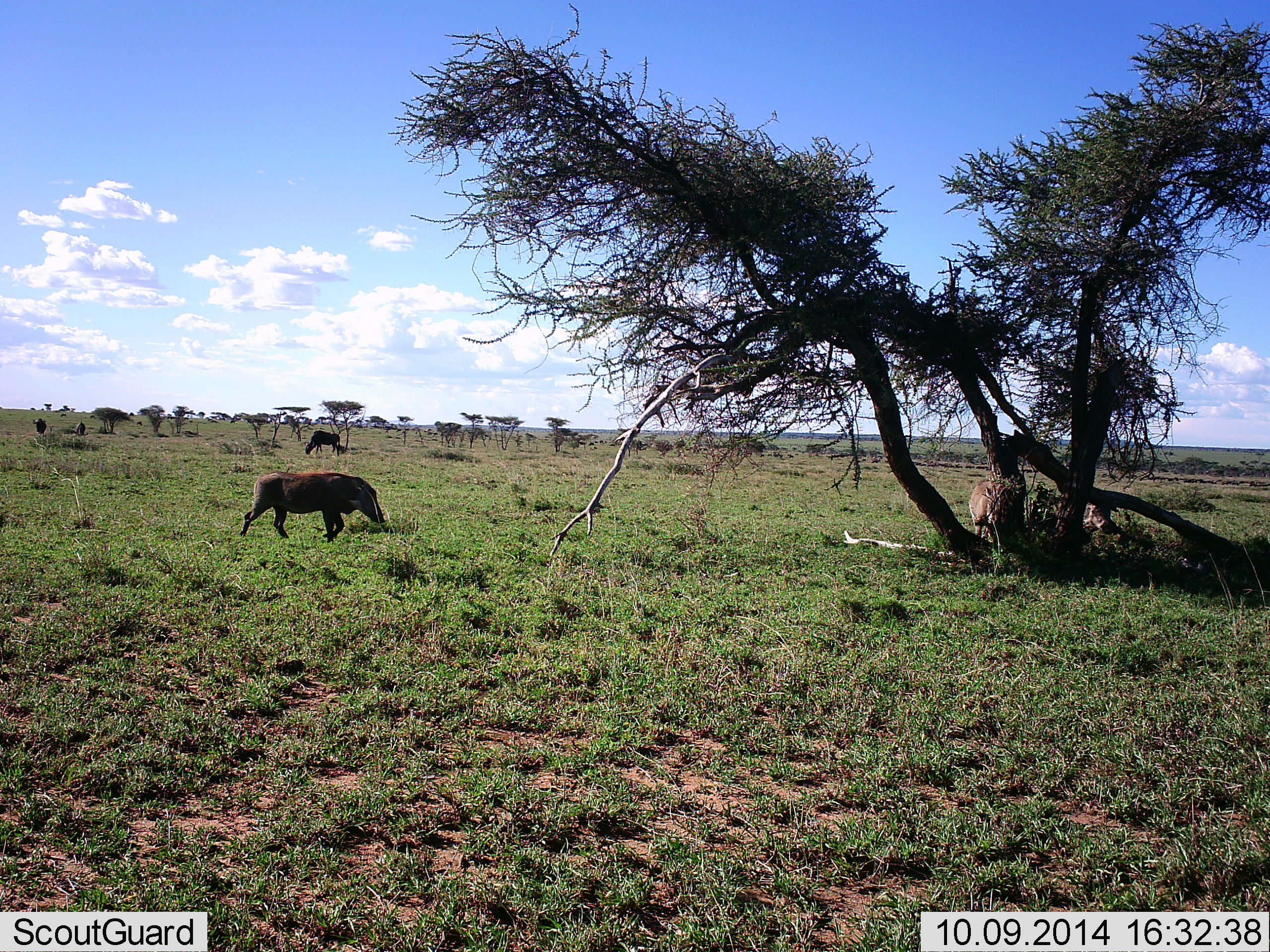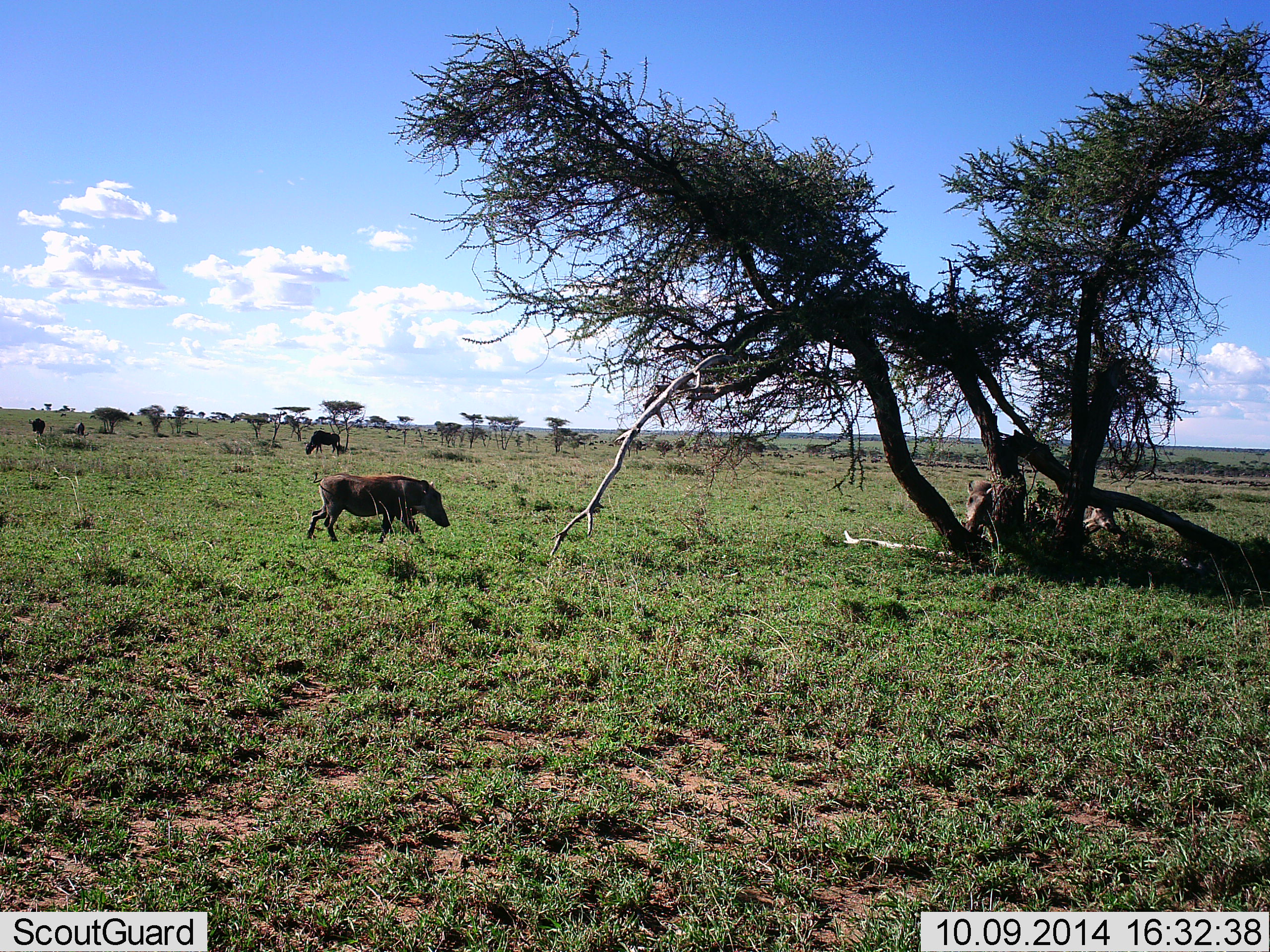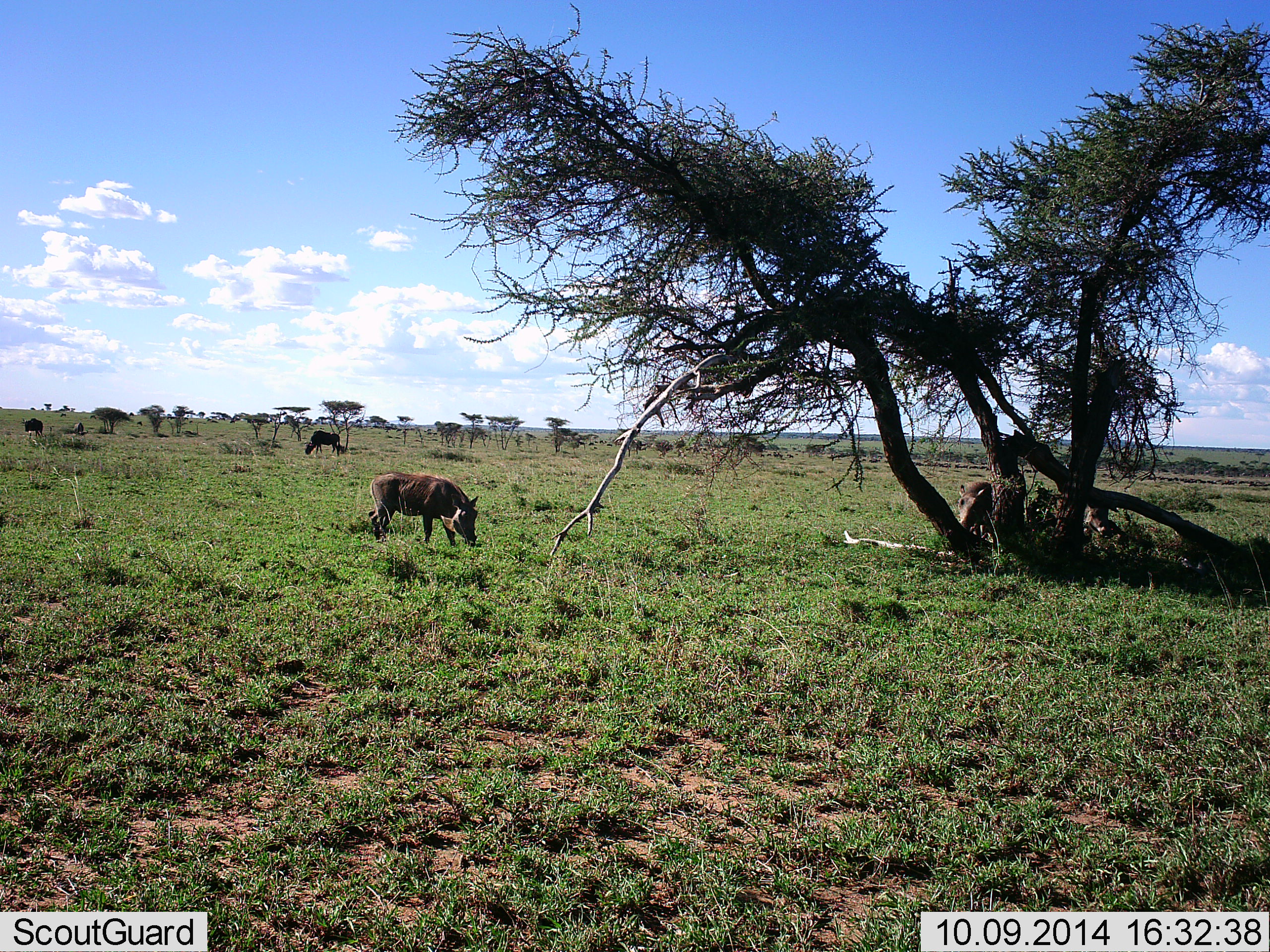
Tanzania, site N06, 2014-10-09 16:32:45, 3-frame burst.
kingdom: Animalia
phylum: Chordata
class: Mammalia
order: Artiodactyla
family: Suidae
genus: Phacochoerus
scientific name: Phacochoerus africanus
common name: warthog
Warthog (Phacochoerus africanus), count 3. Behavior (volunteer vote fractions): standing 50%, resting 5%, moving 90%, interacting 5%. Young present (vote fraction): 10%. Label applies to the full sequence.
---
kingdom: Animalia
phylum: Chordata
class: Mammalia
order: Artiodactyla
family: Bovidae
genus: Connochaetes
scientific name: Connochaetes taurinus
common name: blue wildebeest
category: wildebeest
Wildebeest (blue wildebeest) (Connochaetes taurinus), count 3. Behavior (volunteer vote fractions): standing 33%, resting 0%, moving 33%, interacting 0%. Young present (vote fraction): 0%. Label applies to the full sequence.